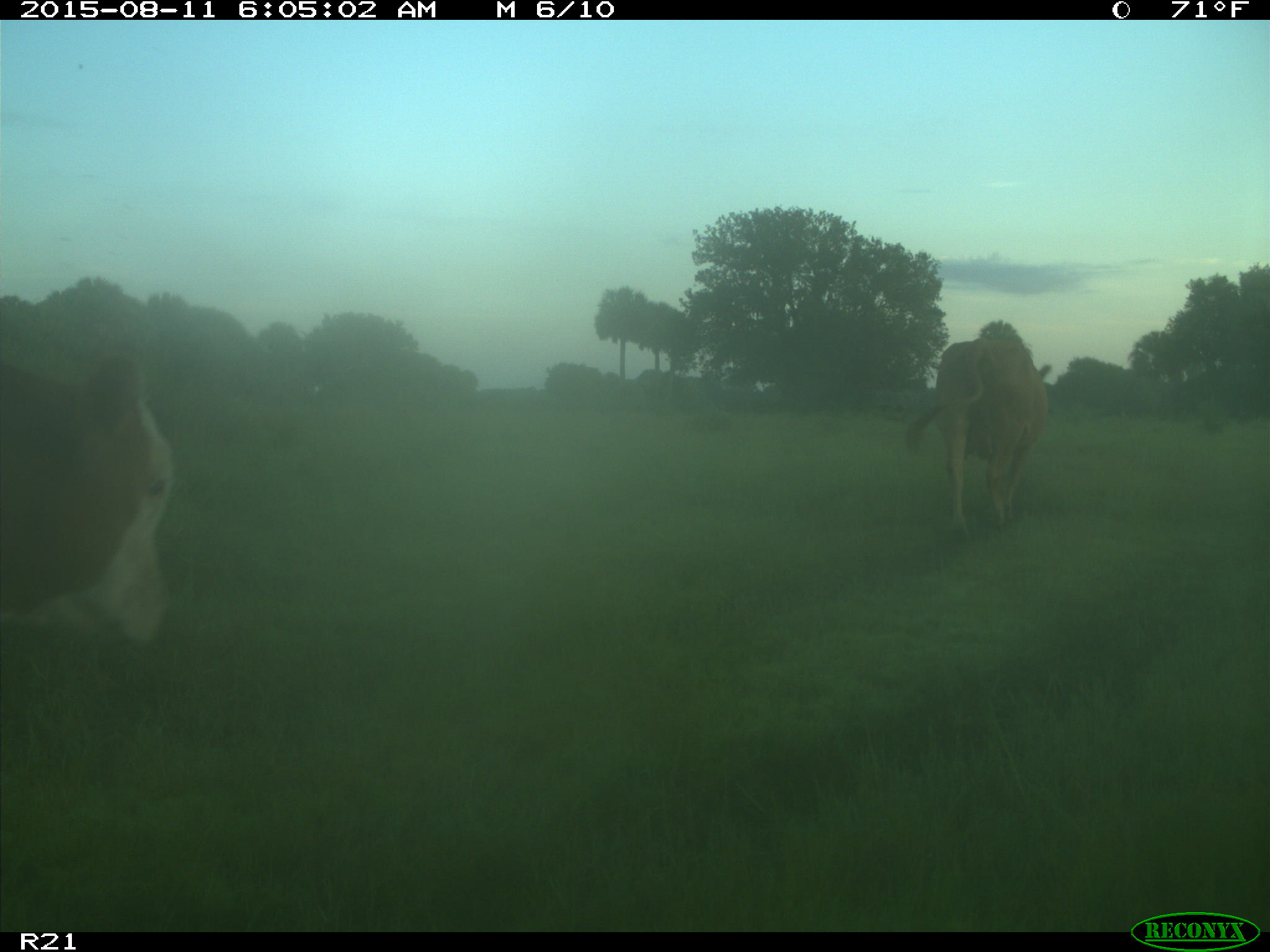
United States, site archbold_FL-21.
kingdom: Animalia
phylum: Chordata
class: Mammalia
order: Artiodactyla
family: Bovidae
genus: Bos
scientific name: Bos taurus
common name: domestic cow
Bos taurus (domestic cow).